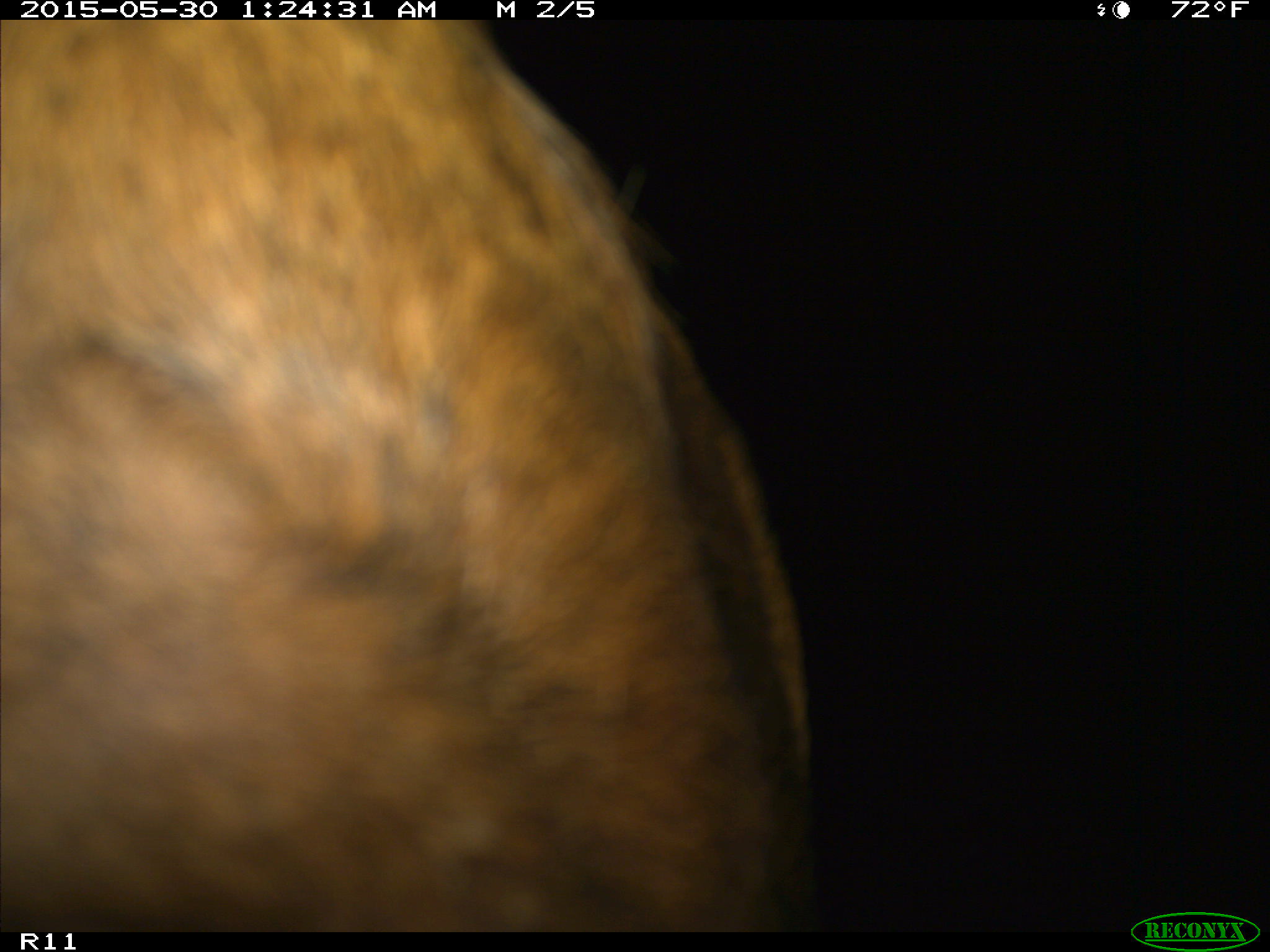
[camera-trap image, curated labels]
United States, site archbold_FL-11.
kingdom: Animalia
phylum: Chordata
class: Mammalia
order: Artiodactyla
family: Bovidae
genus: Bos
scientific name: Bos taurus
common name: domestic cow